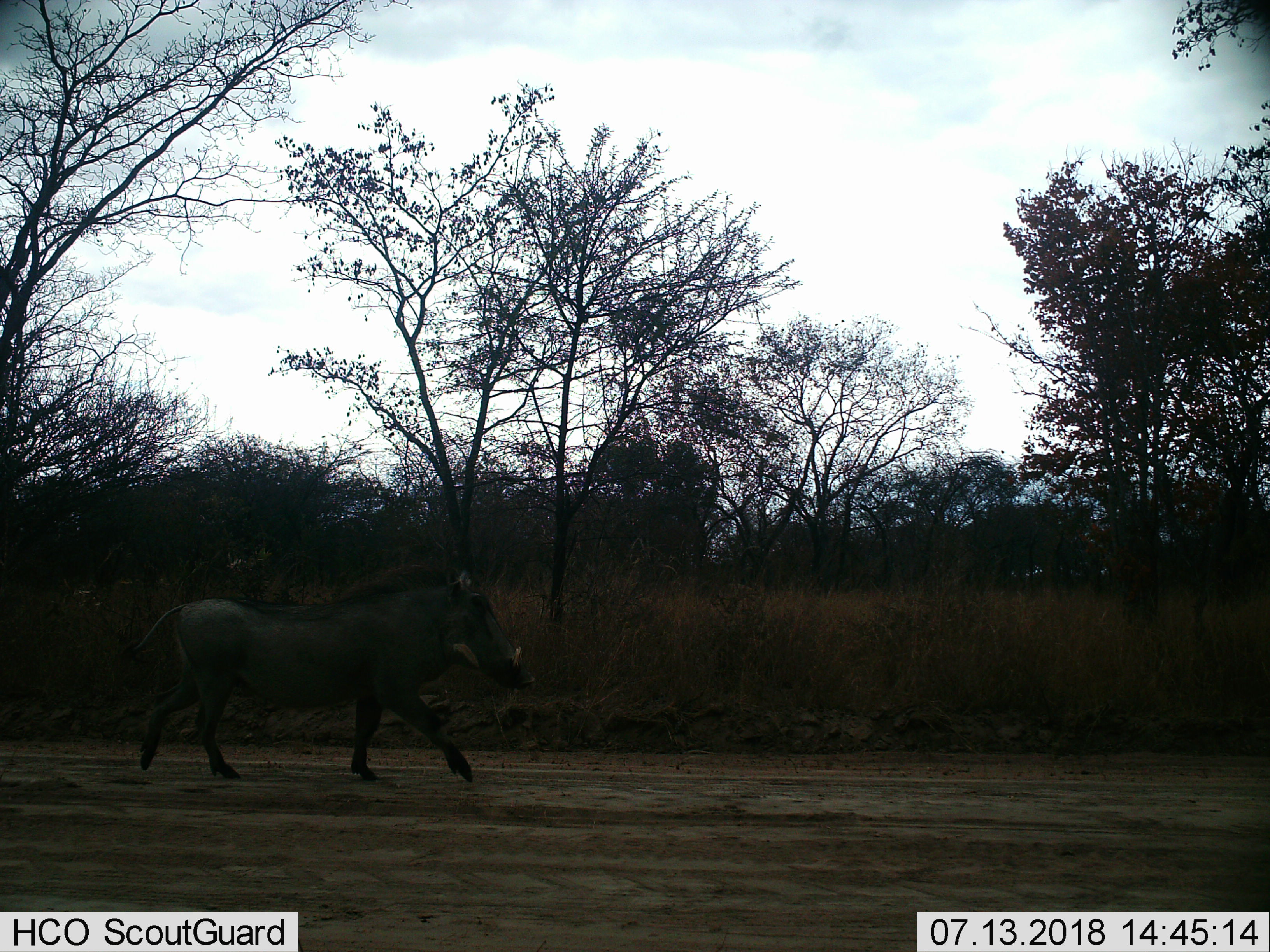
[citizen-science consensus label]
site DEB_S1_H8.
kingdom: Animalia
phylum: Chordata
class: Mammalia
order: Artiodactyla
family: Suidae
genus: Phacochoerus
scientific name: Phacochoerus africanus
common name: warthog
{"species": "warthog (Phacochoerus africanus)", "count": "1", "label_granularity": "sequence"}